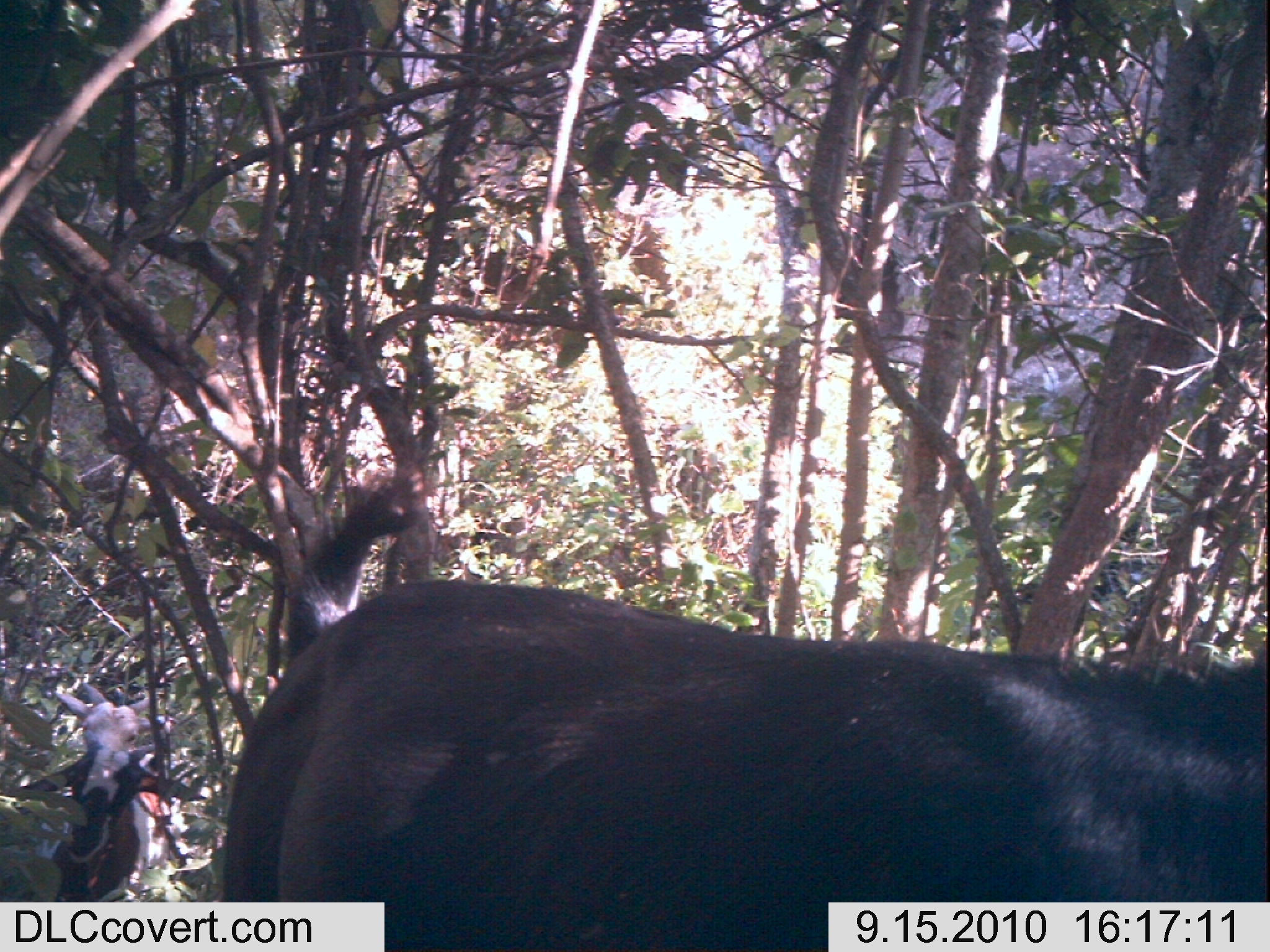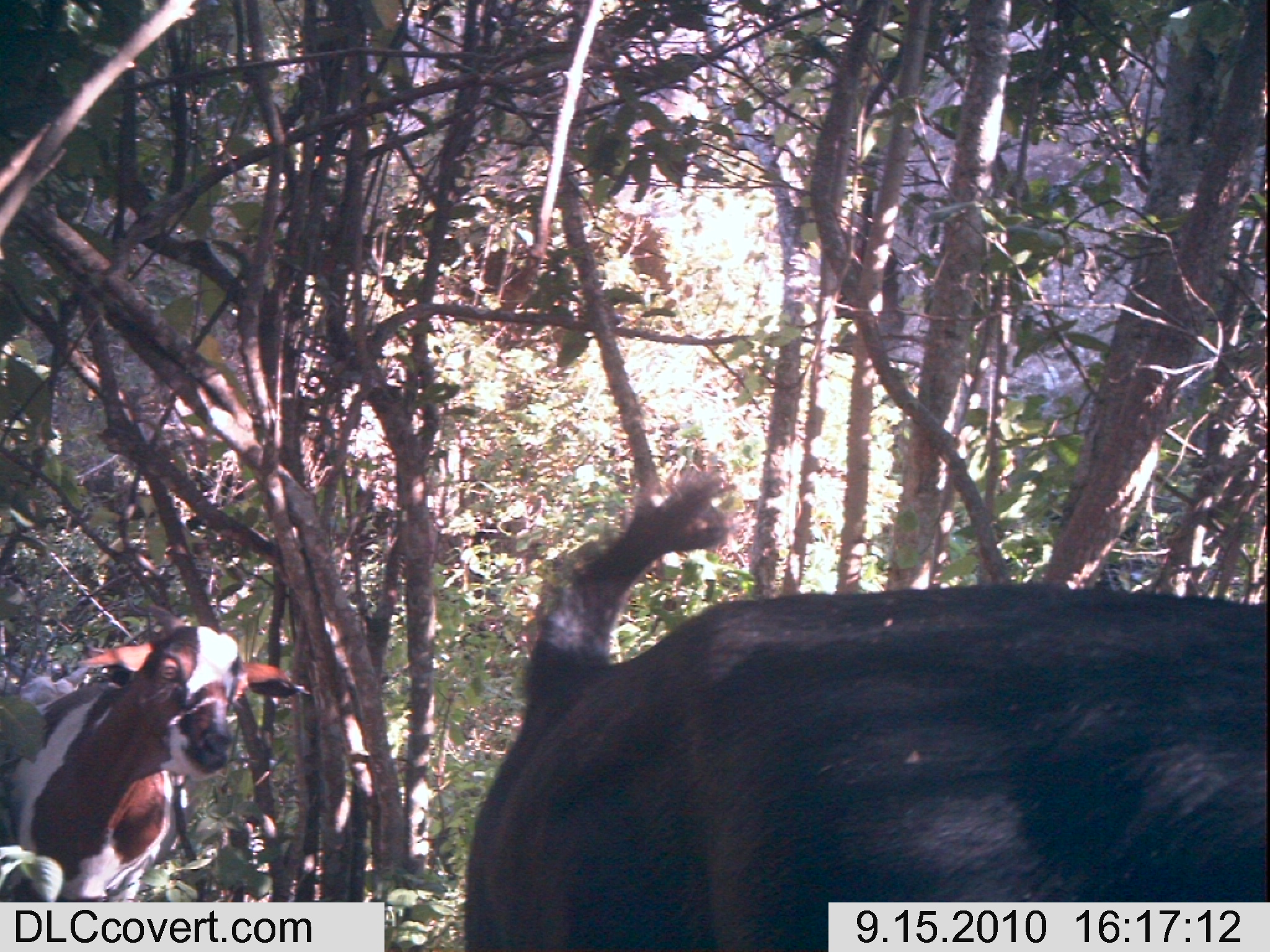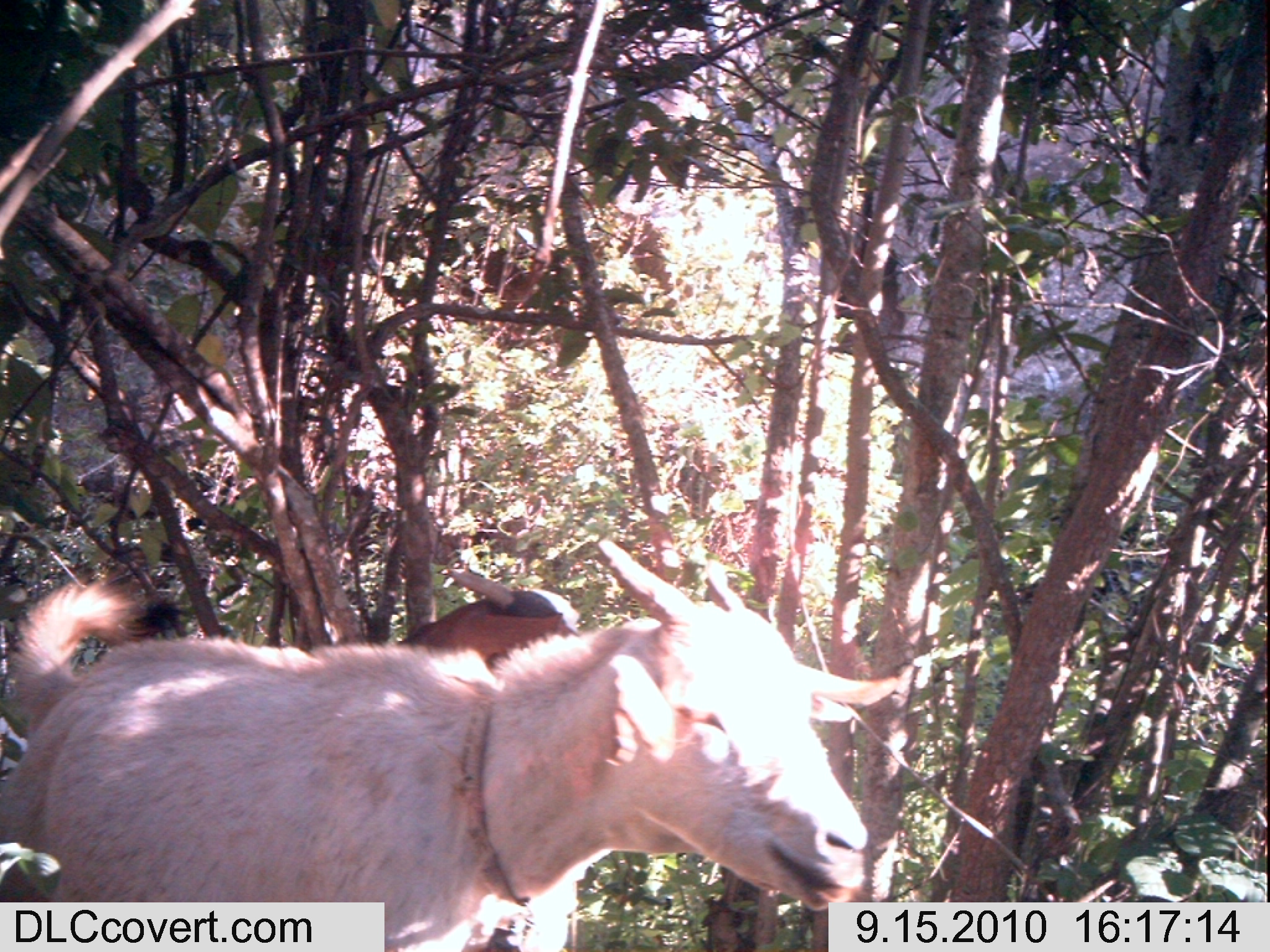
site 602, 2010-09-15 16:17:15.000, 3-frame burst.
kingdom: Animalia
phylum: Chordata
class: Mammalia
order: Artiodactyla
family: Bovidae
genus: Capra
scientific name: Capra aegagrus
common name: wild goat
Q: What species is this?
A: Capra aegagrus (wild goat).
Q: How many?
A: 2.